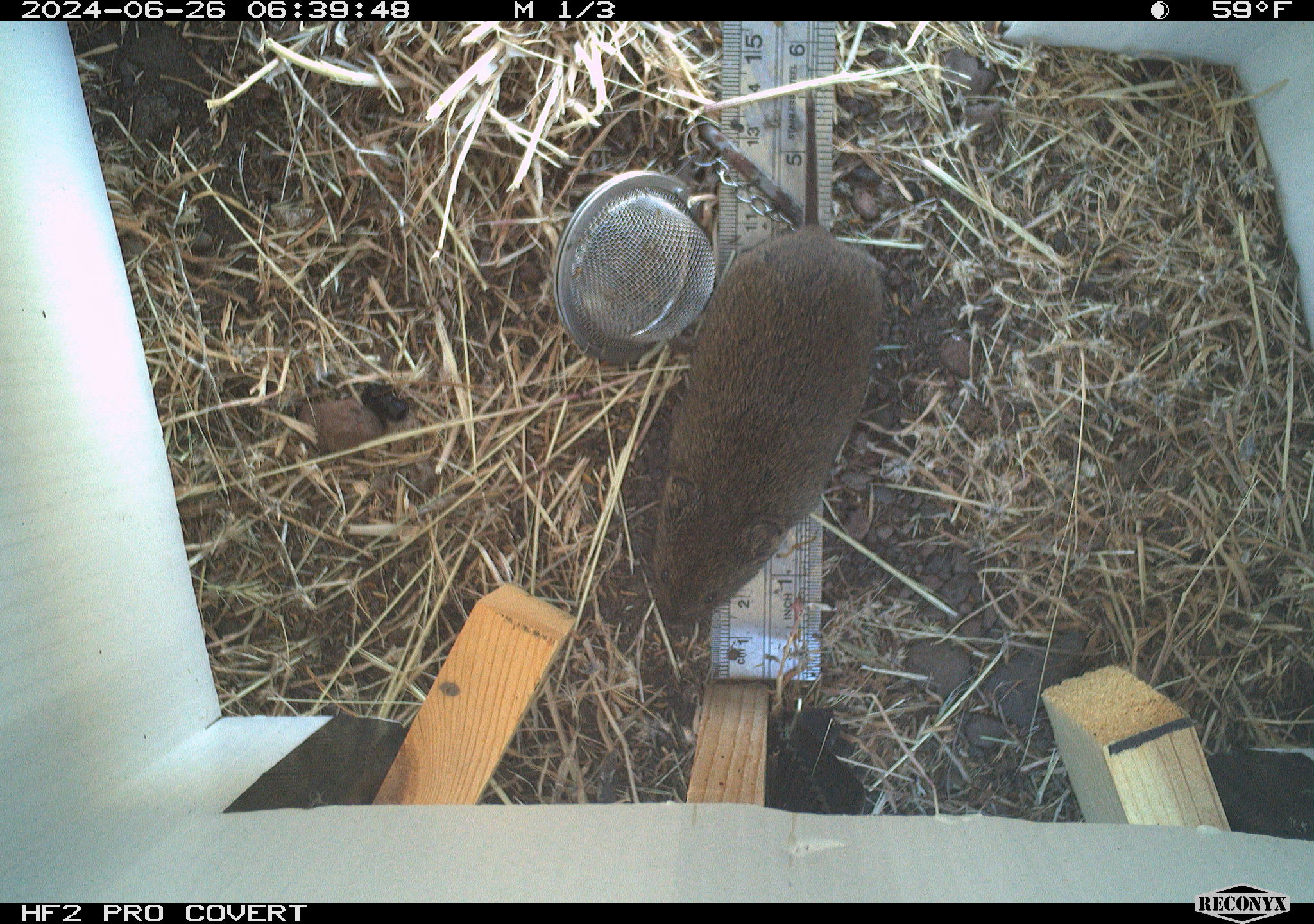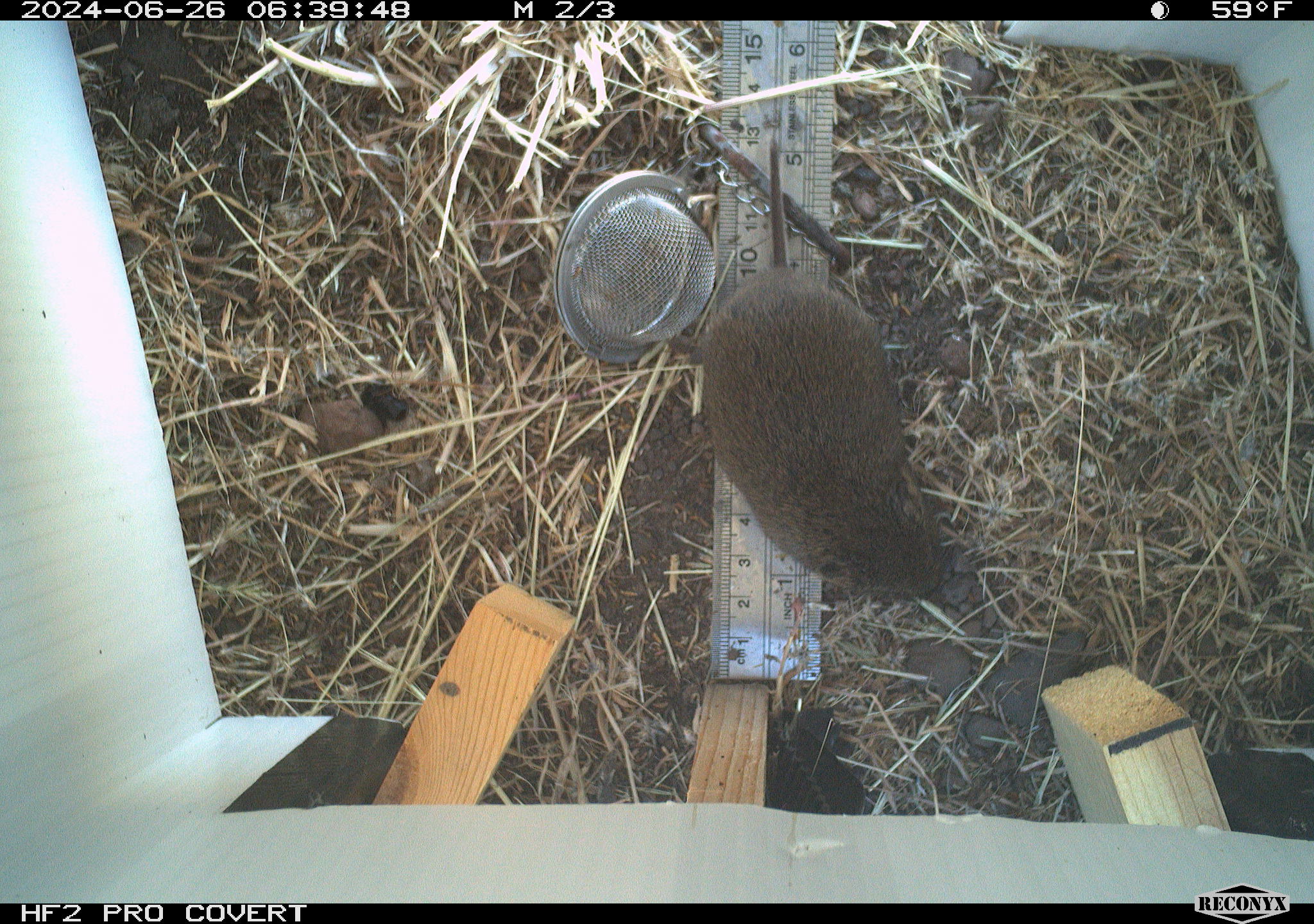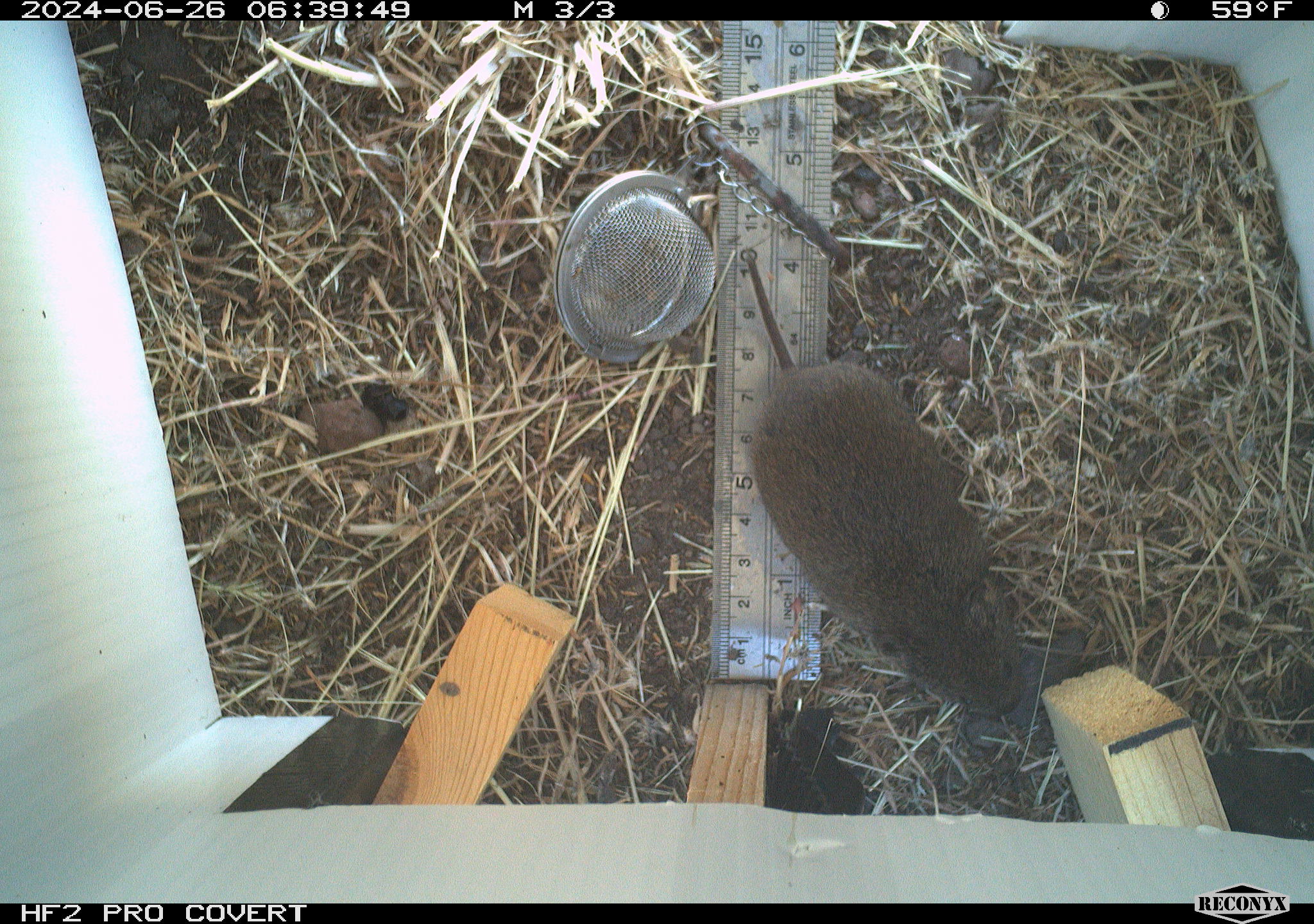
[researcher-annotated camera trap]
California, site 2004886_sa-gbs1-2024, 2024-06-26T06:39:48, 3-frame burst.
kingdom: Animalia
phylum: Chordata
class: Mammalia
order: Rodentia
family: Cricetidae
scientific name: Arvicolinae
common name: voles, lemmings, and muskrats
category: arvicolinae subfamily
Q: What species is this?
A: Arvicolinae subfamily (voles, lemmings, and muskrats) (Arvicolinae).